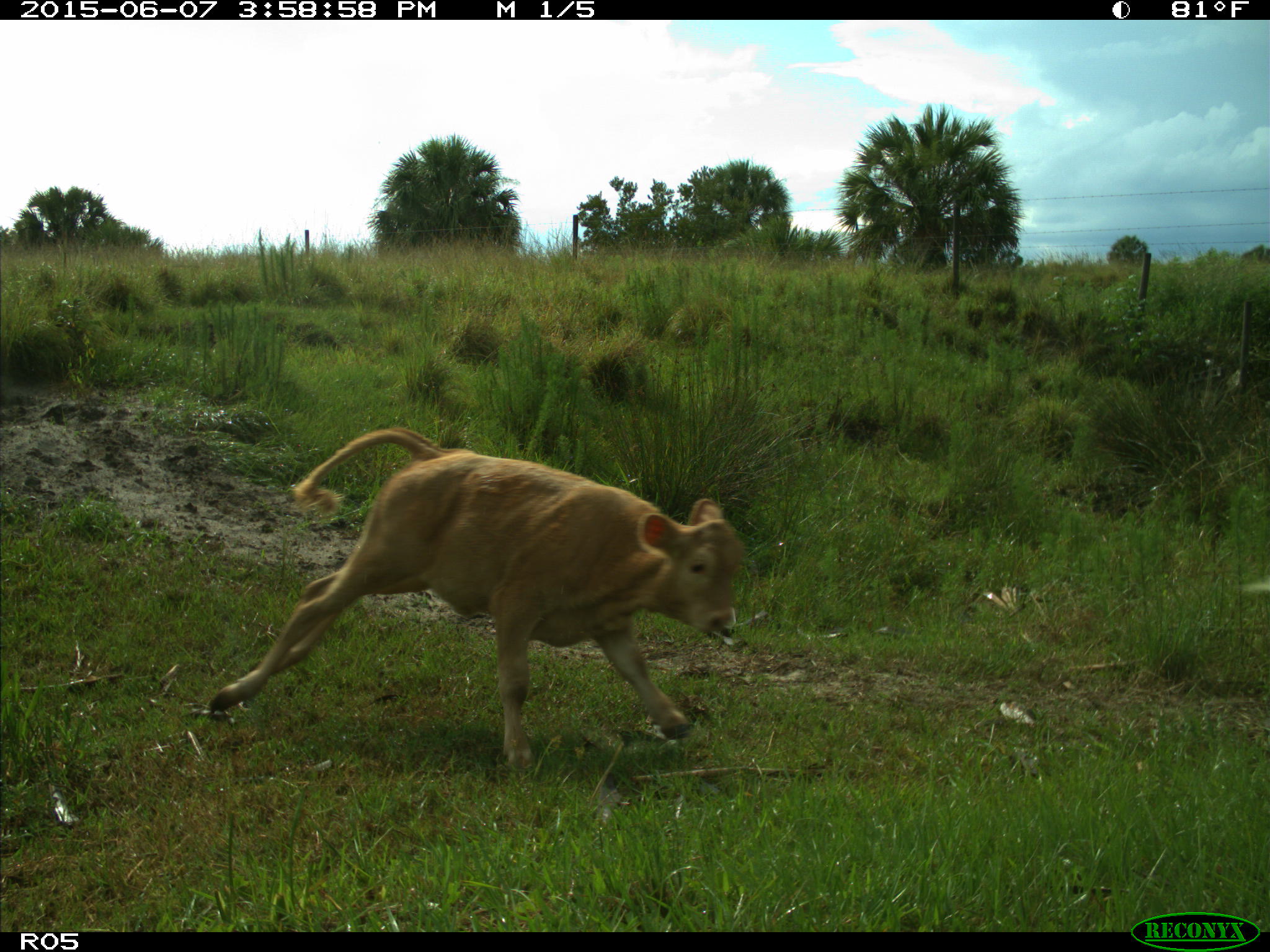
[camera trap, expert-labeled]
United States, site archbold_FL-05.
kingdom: Animalia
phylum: Chordata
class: Mammalia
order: Artiodactyla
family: Bovidae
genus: Bos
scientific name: Bos taurus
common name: domestic cow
Bos taurus (domestic cow).